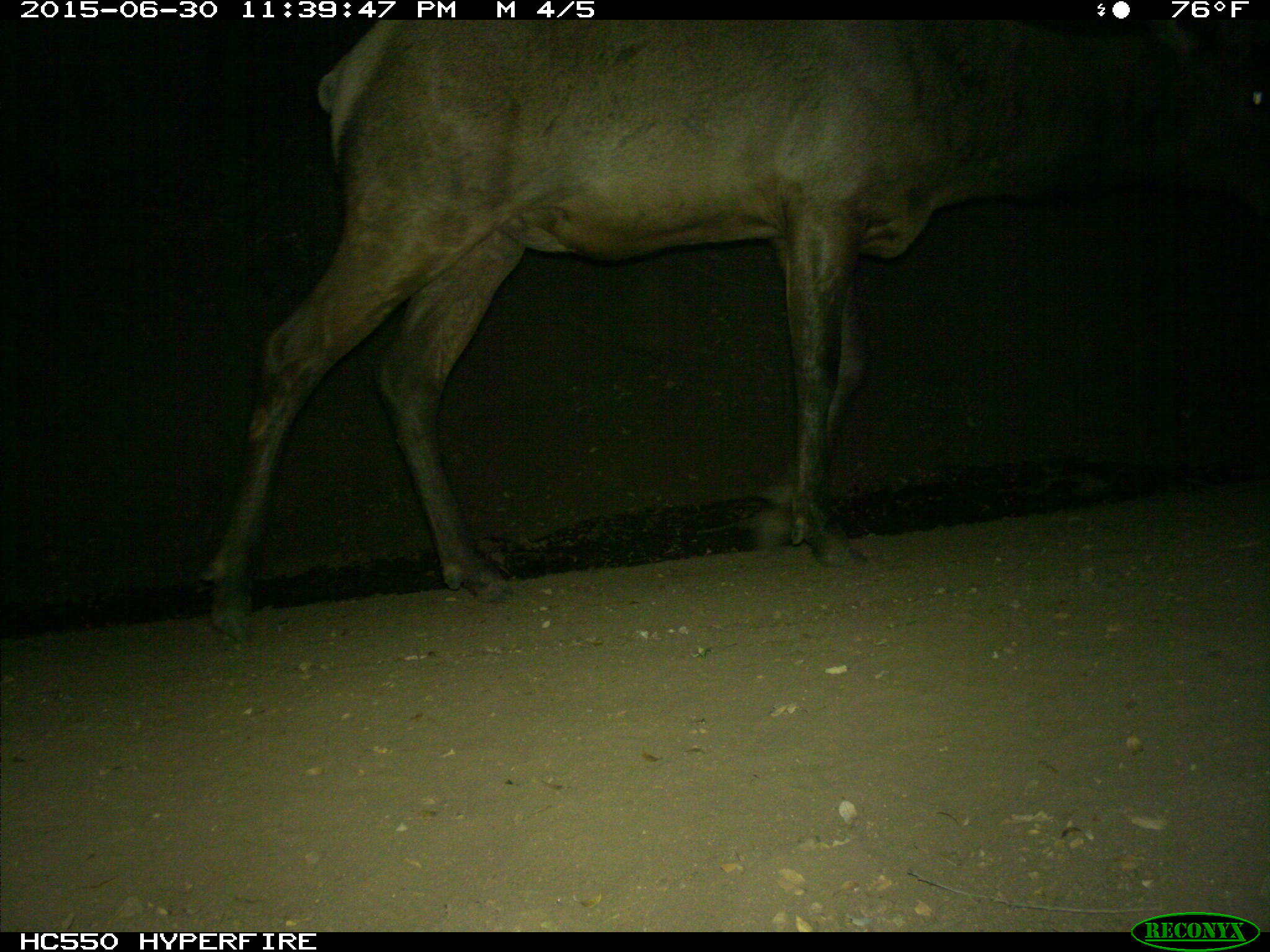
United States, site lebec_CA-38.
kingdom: Animalia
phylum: Chordata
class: Mammalia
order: Artiodactyla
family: Cervidae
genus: Cervus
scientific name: Cervus canadensis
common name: elk